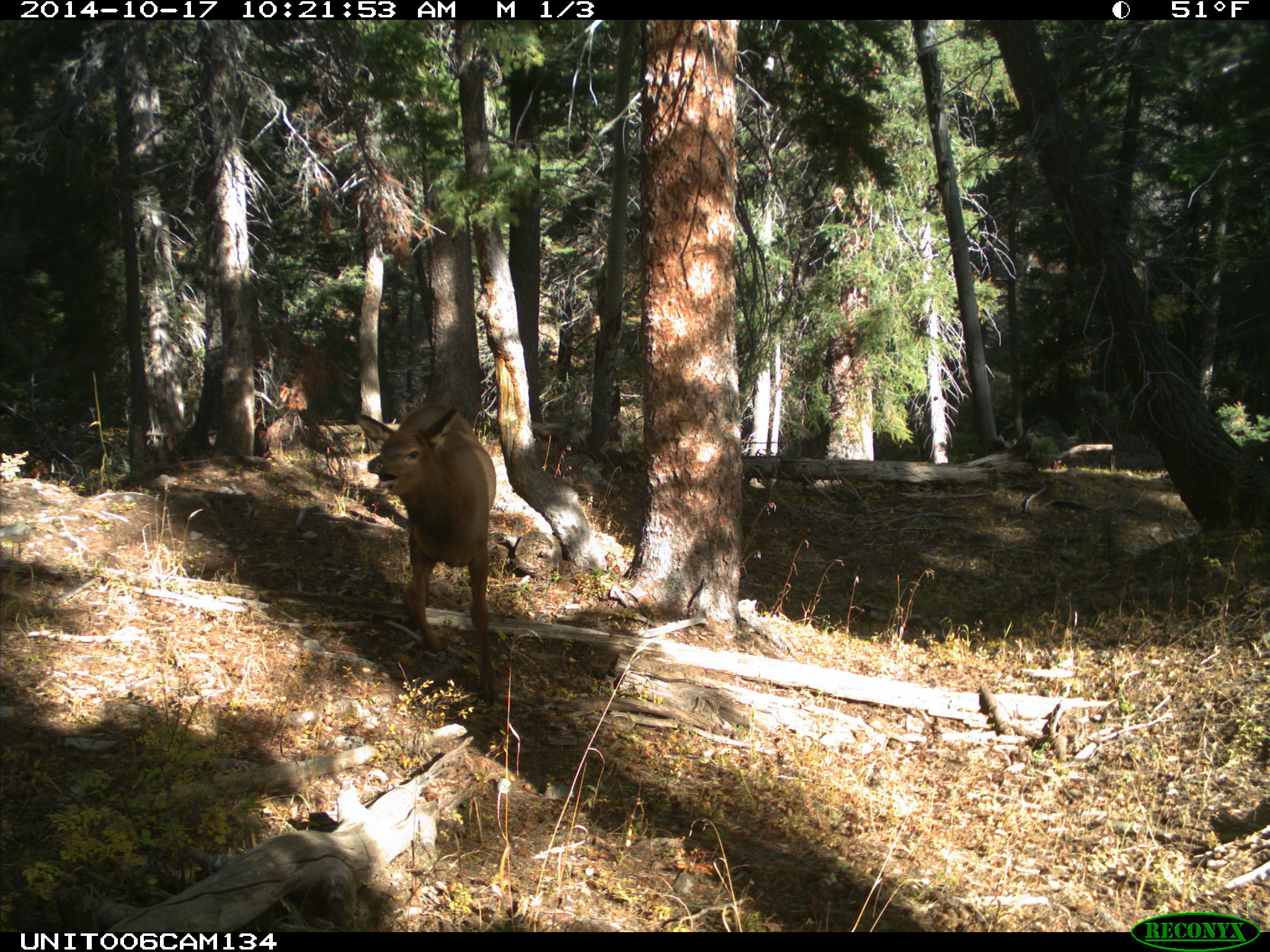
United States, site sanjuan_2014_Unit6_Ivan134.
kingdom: Animalia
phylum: Chordata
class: Mammalia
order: Artiodactyla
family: Cervidae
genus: Cervus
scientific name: Cervus elaphus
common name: red deer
Cervus elaphus (red deer).